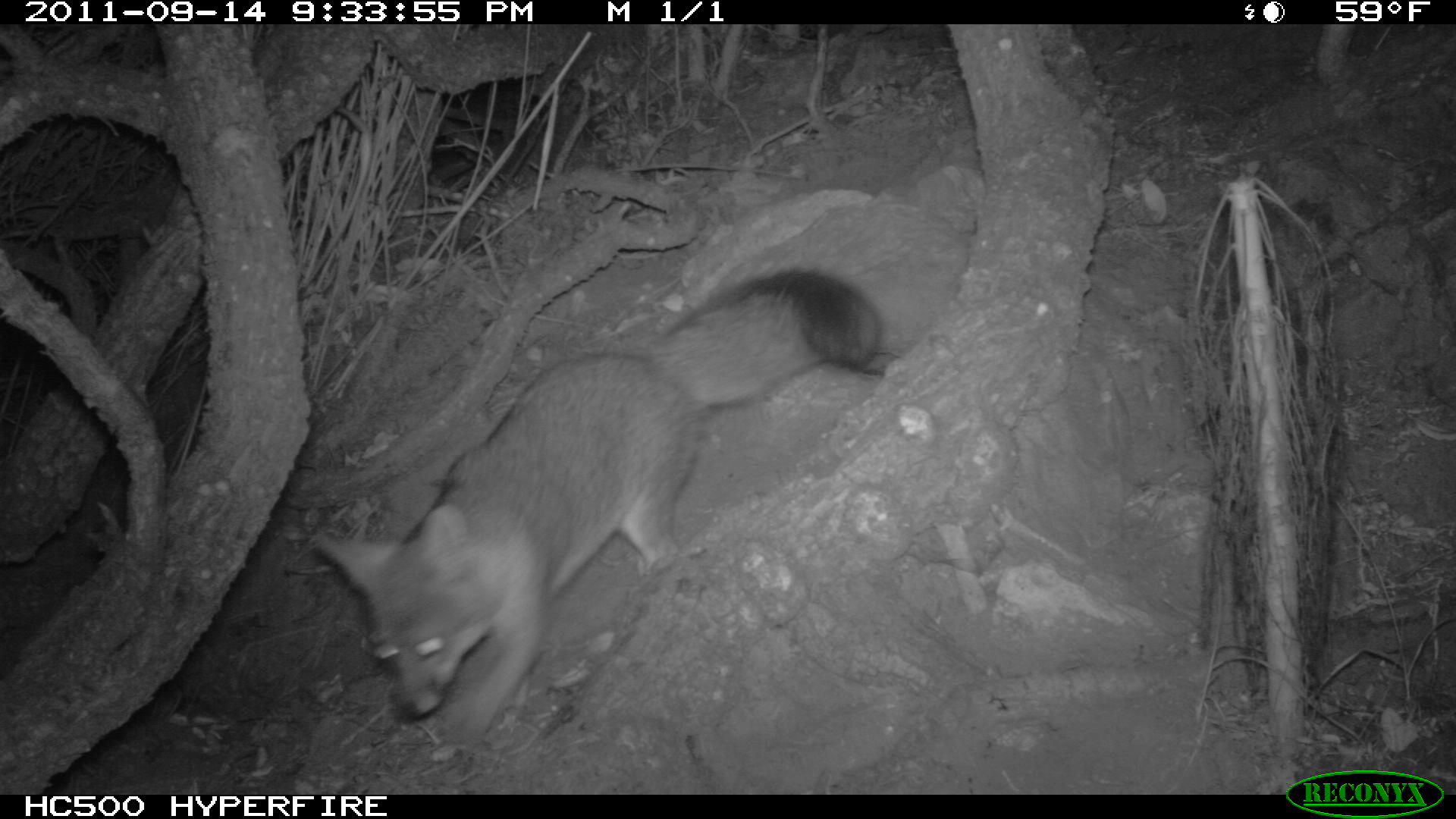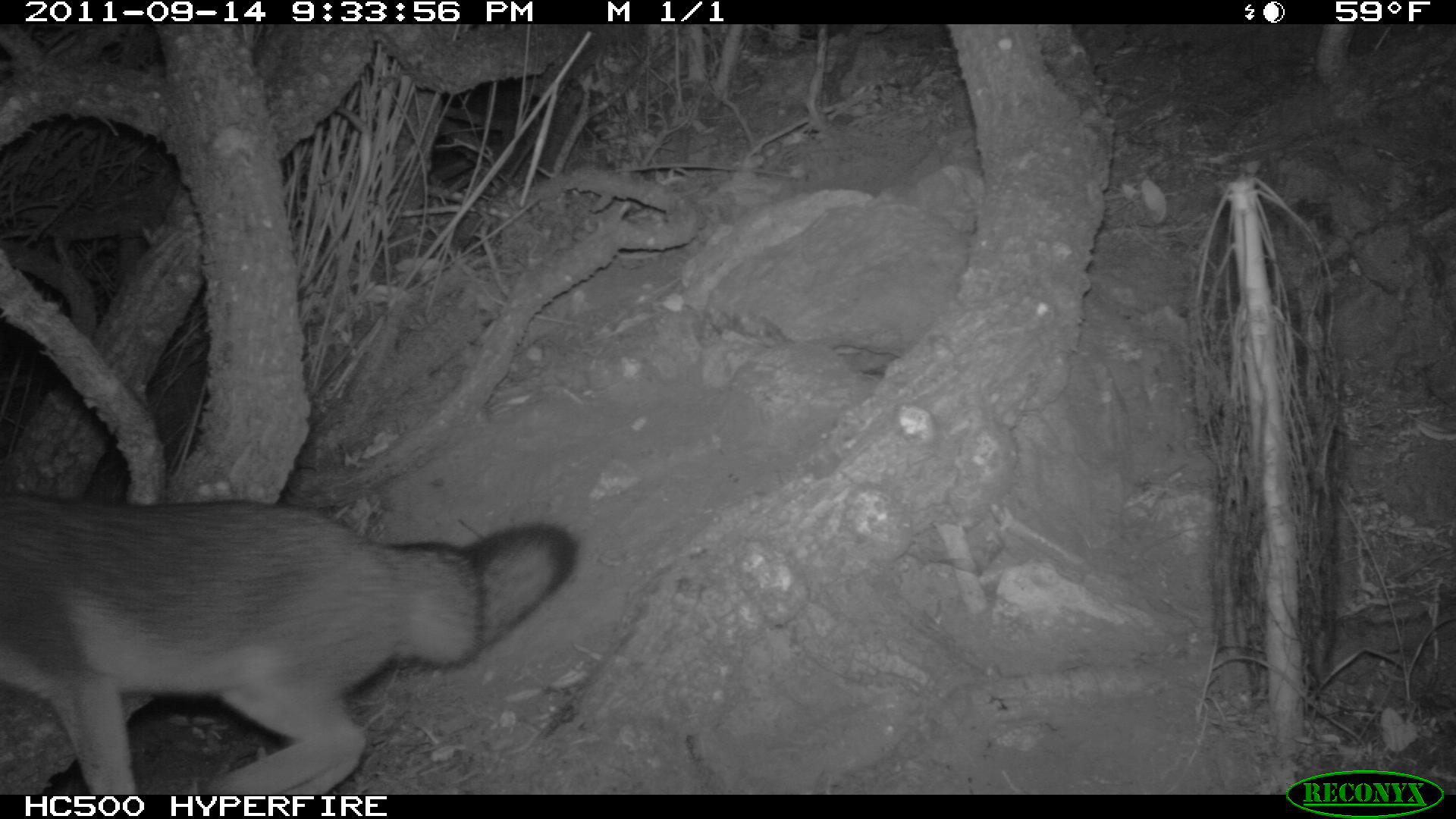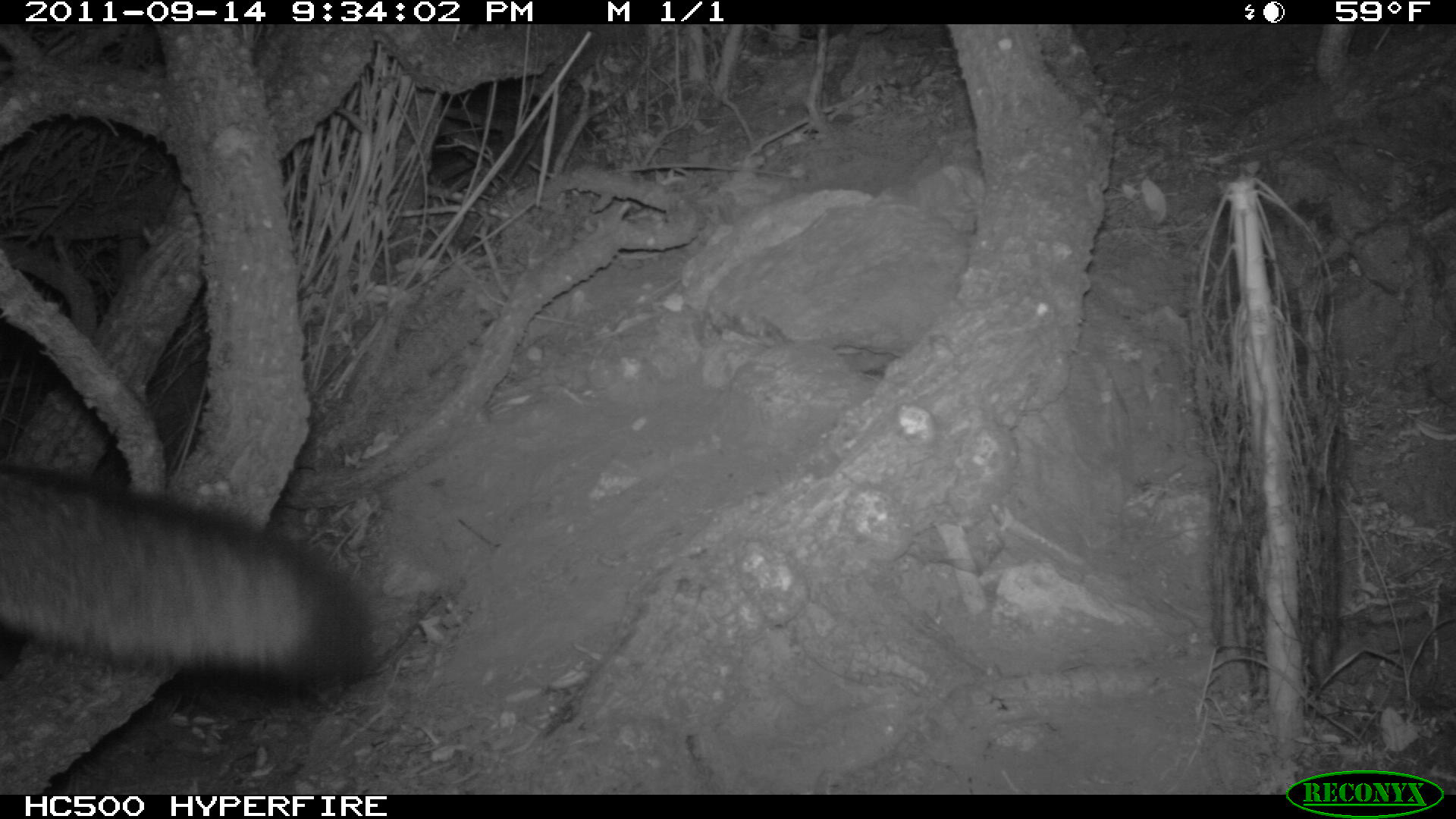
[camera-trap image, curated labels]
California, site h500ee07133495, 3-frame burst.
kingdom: Animalia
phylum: Chordata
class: Mammalia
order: Carnivora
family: Canidae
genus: Urocyon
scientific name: Urocyon littoralis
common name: island fox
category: fox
Fox (island fox) (Urocyon littoralis).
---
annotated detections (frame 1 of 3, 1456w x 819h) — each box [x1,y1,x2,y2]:
fox: [313,265,883,758]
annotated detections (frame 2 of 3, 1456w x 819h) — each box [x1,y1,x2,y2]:
fox: [0,489,574,792]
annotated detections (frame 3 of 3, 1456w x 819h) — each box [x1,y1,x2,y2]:
fox: [0,465,370,689]